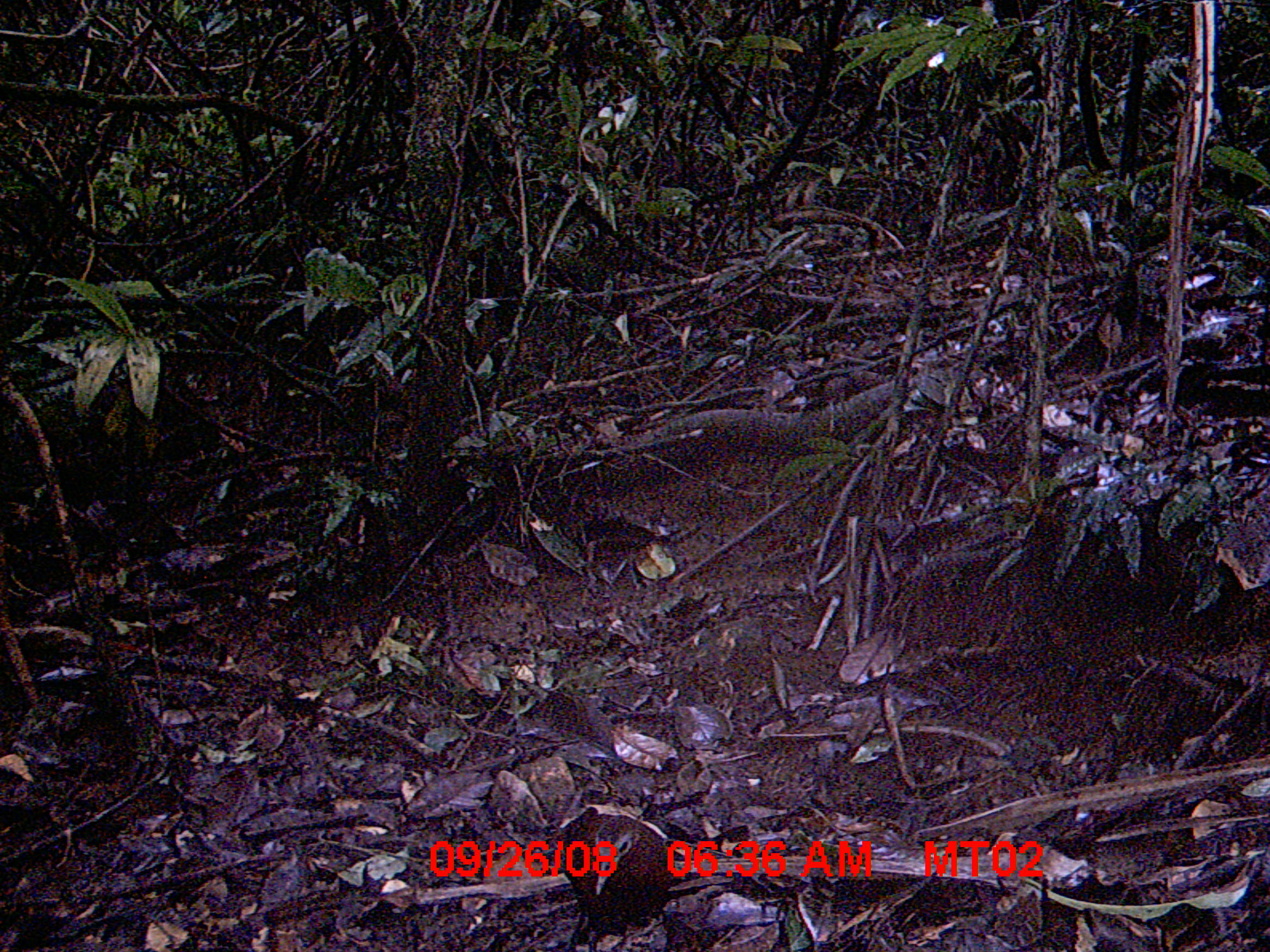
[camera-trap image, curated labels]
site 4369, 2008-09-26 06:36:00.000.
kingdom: Animalia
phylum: Chordata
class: Aves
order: Gruiformes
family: Sarothruridae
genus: Mentocrex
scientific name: Mentocrex kioloides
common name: madagascar wood rail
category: canirallus kioloides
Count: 1.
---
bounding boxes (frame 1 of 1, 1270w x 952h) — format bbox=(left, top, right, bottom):
canirallus kioloides: bbox=(554, 805, 673, 951)